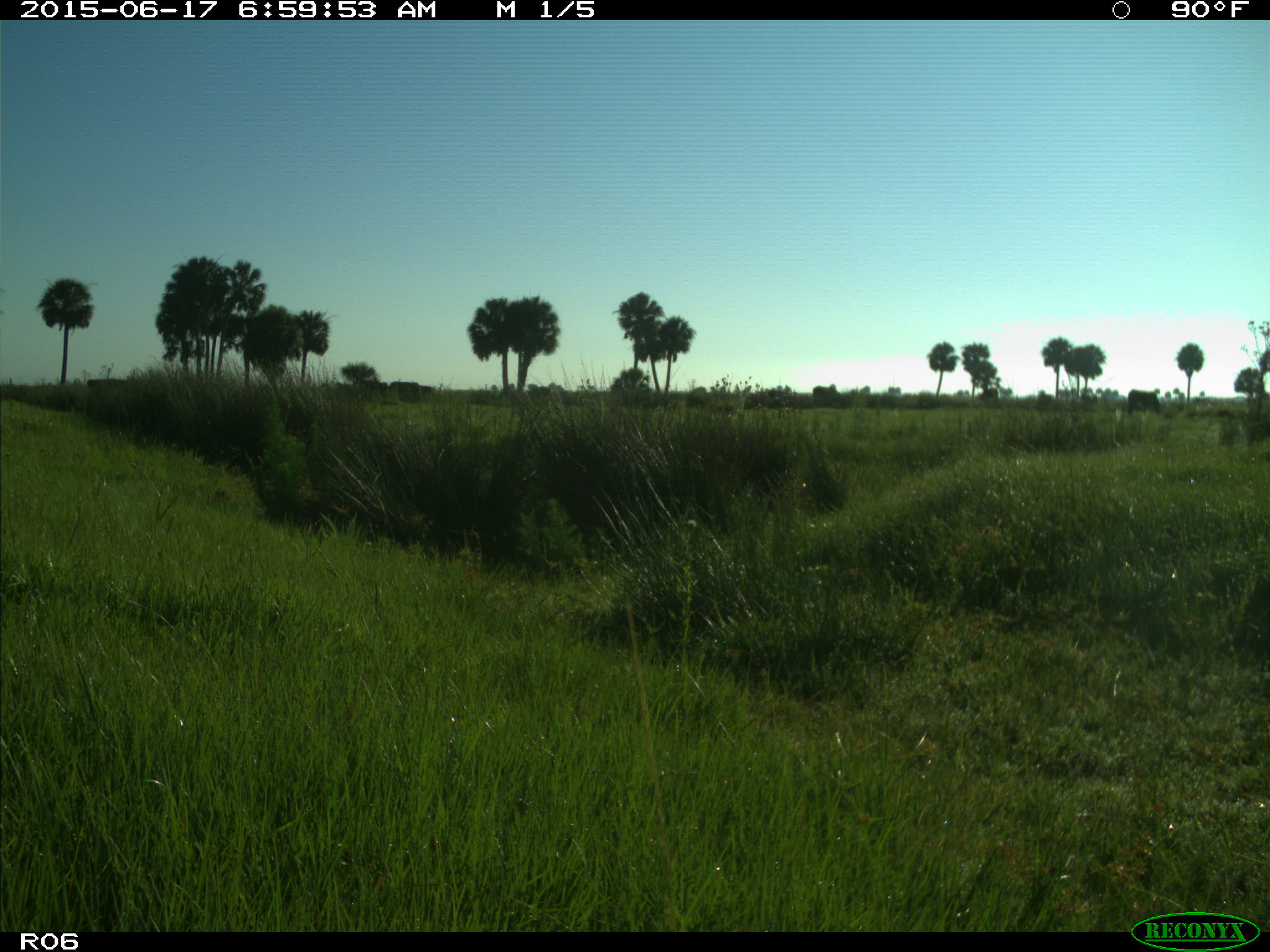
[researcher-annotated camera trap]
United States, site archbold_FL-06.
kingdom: Animalia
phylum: Chordata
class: Mammalia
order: Artiodactyla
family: Bovidae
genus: Bos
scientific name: Bos taurus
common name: domestic cow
Bos taurus (domestic cow).